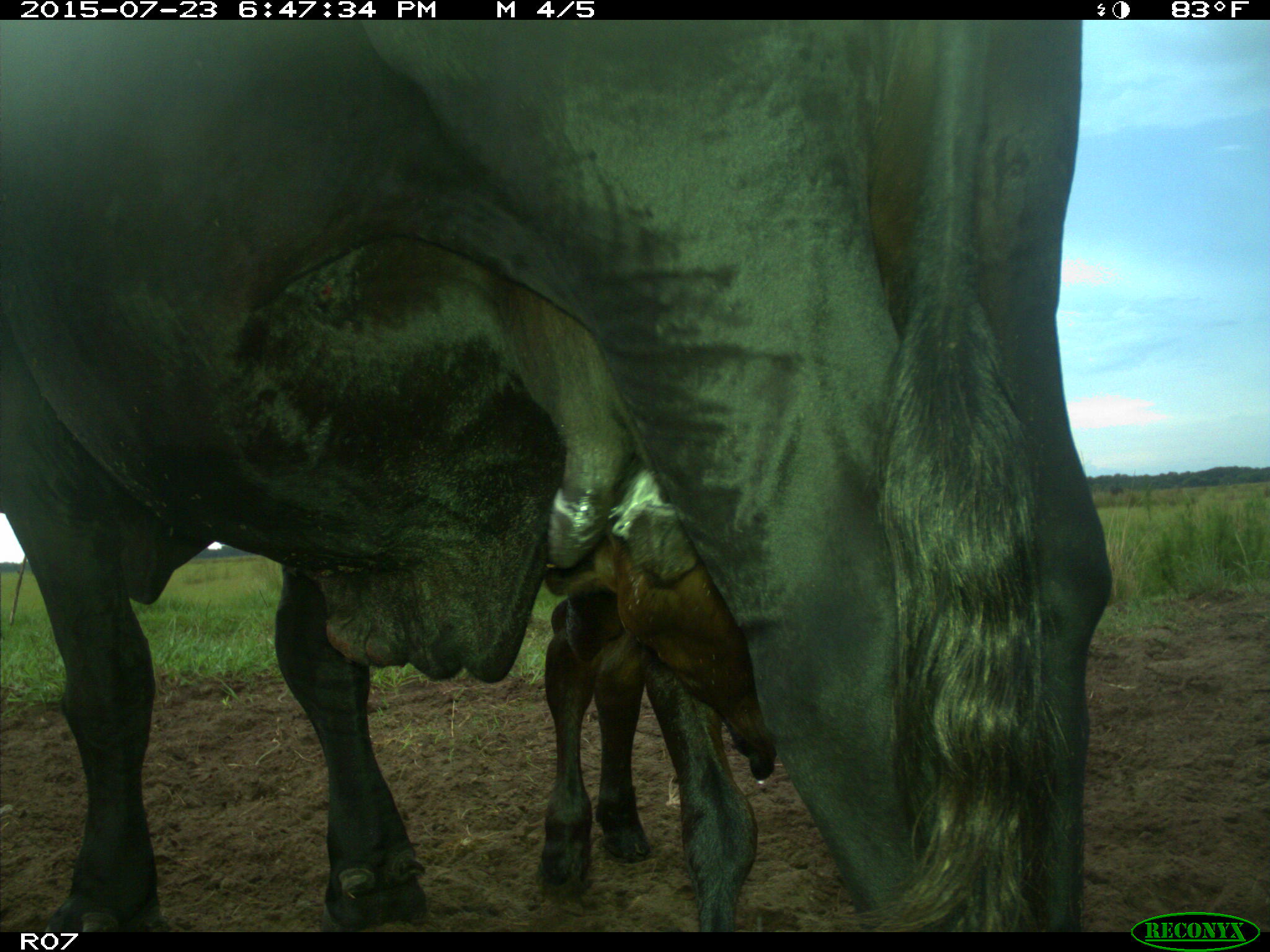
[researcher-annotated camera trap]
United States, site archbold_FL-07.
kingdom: Animalia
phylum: Chordata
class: Mammalia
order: Artiodactyla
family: Bovidae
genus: Bos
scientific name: Bos taurus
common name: domestic cow